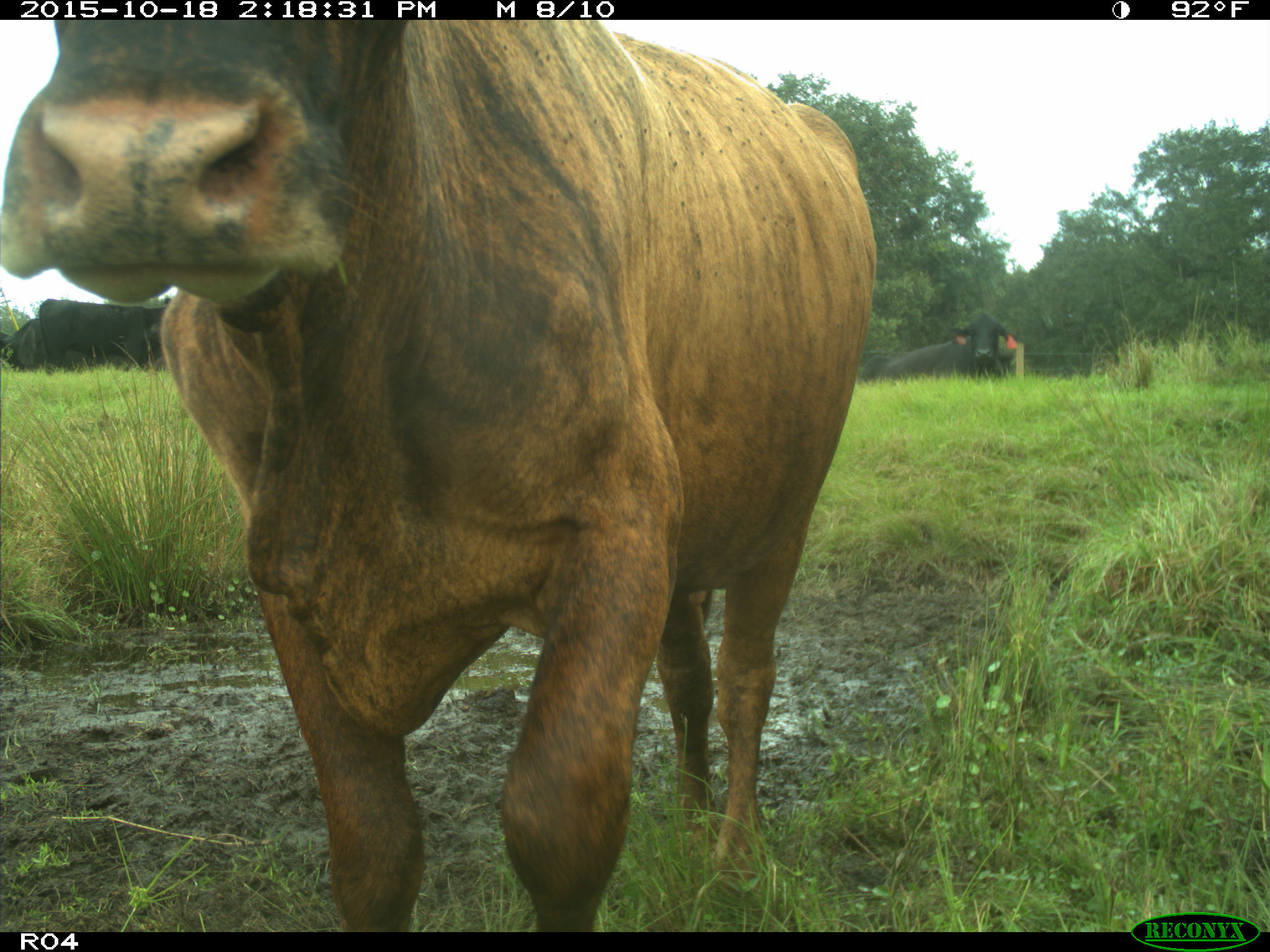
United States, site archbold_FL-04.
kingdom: Animalia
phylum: Chordata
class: Mammalia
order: Artiodactyla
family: Bovidae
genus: Bos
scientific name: Bos taurus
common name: domestic cow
Bos taurus (domestic cow).